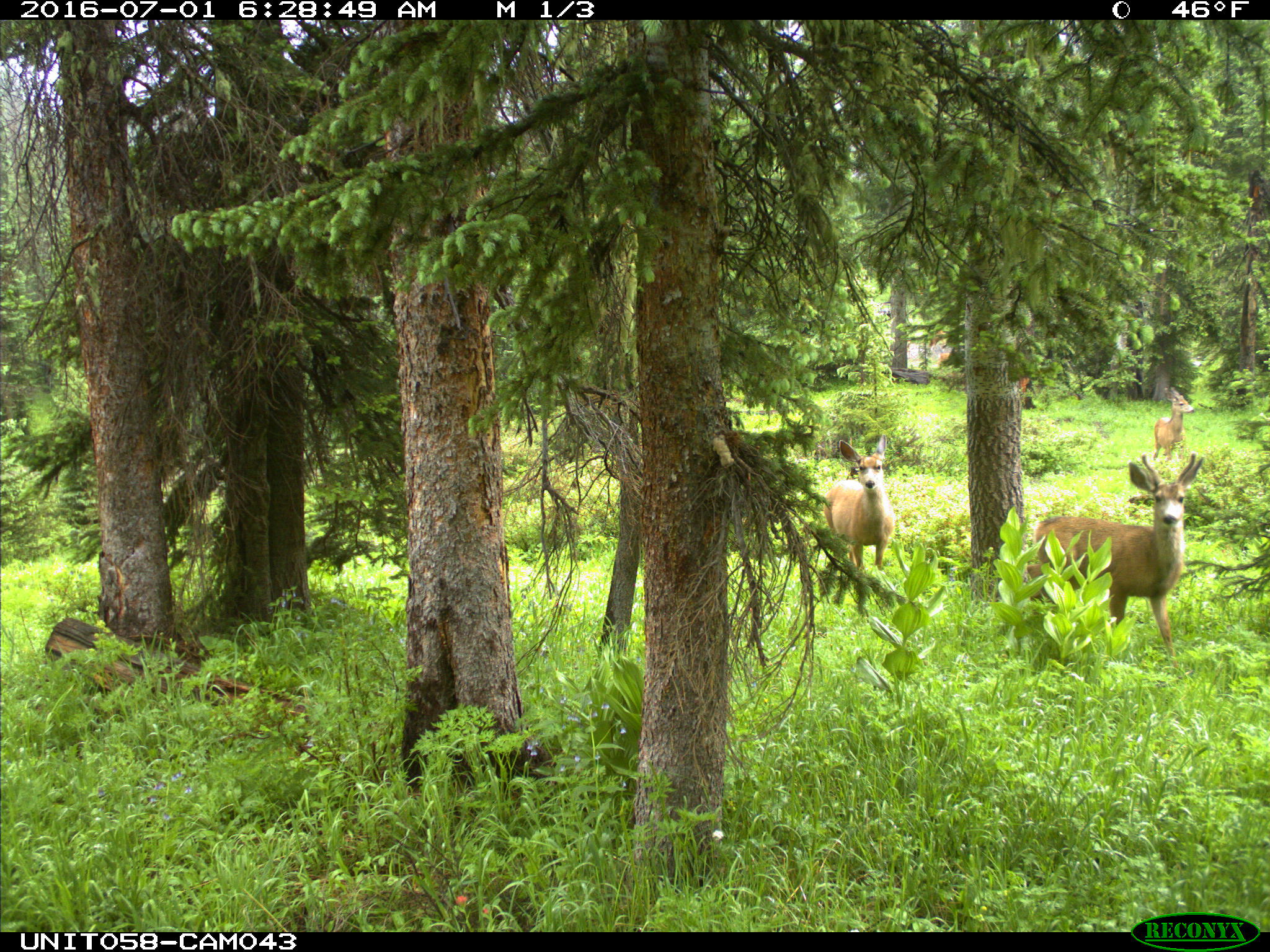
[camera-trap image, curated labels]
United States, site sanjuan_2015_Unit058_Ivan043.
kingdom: Animalia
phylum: Chordata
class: Mammalia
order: Artiodactyla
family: Cervidae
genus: Odocoileus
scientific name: Odocoileus hemionus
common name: mule deer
Odocoileus hemionus (mule deer).